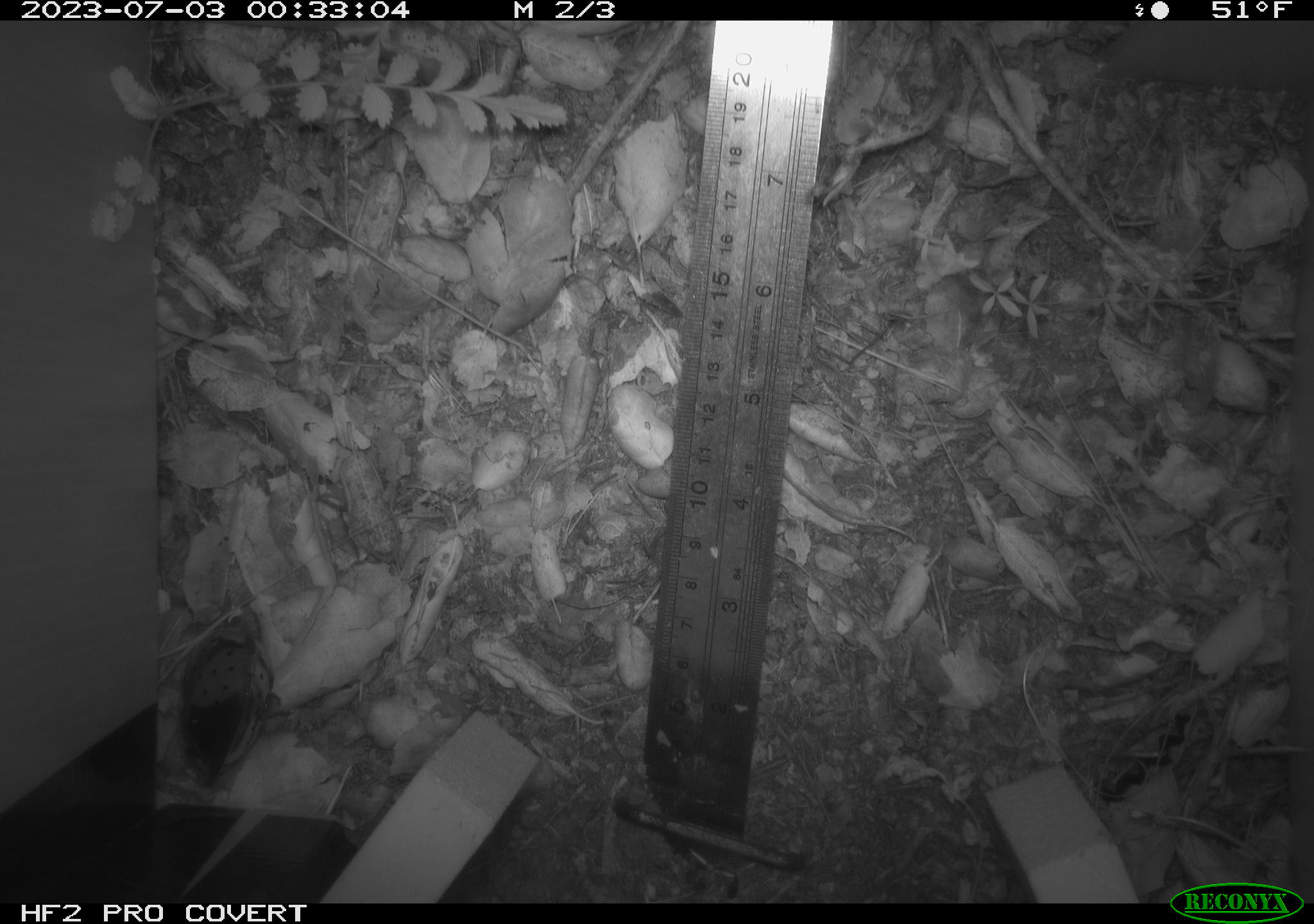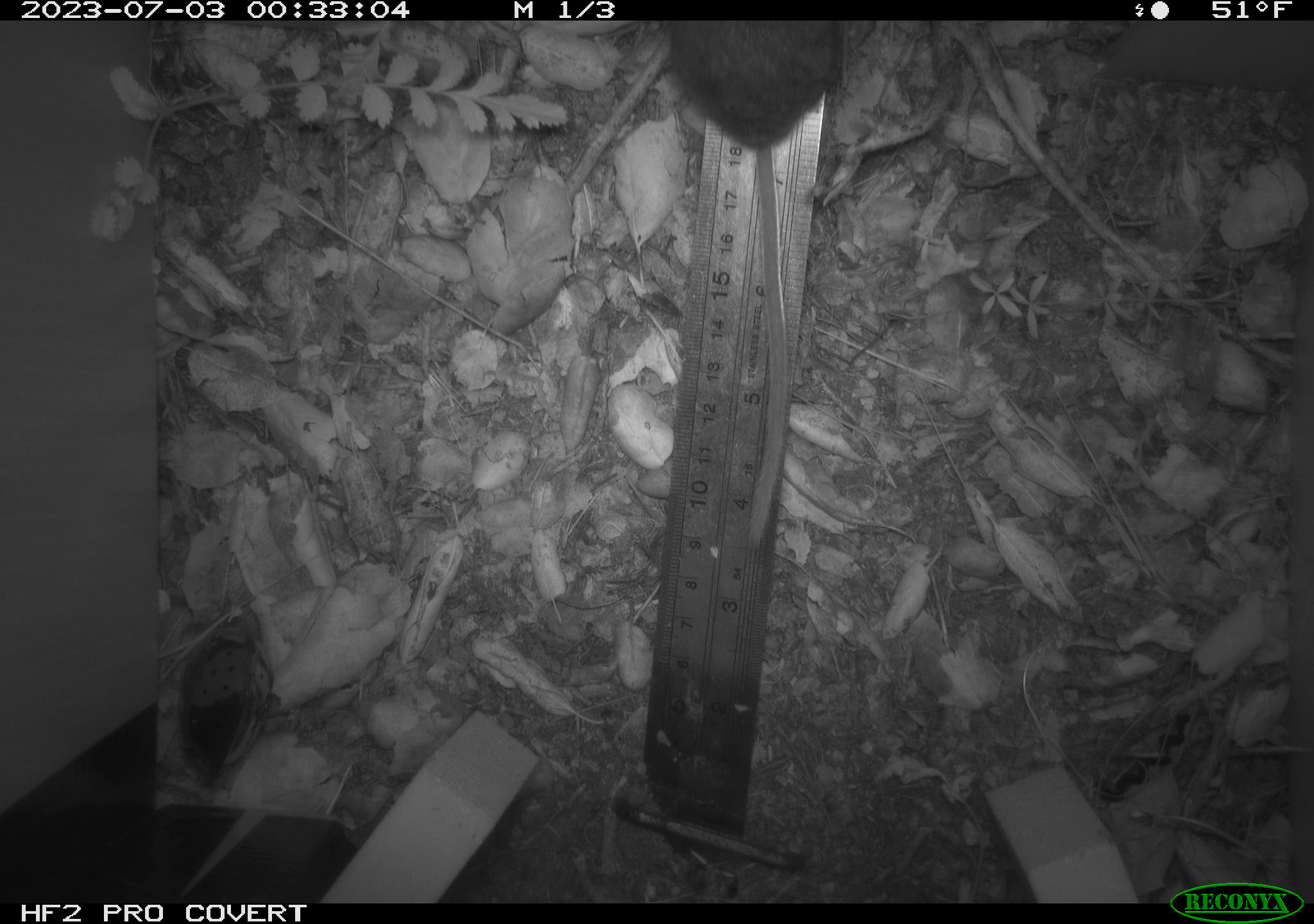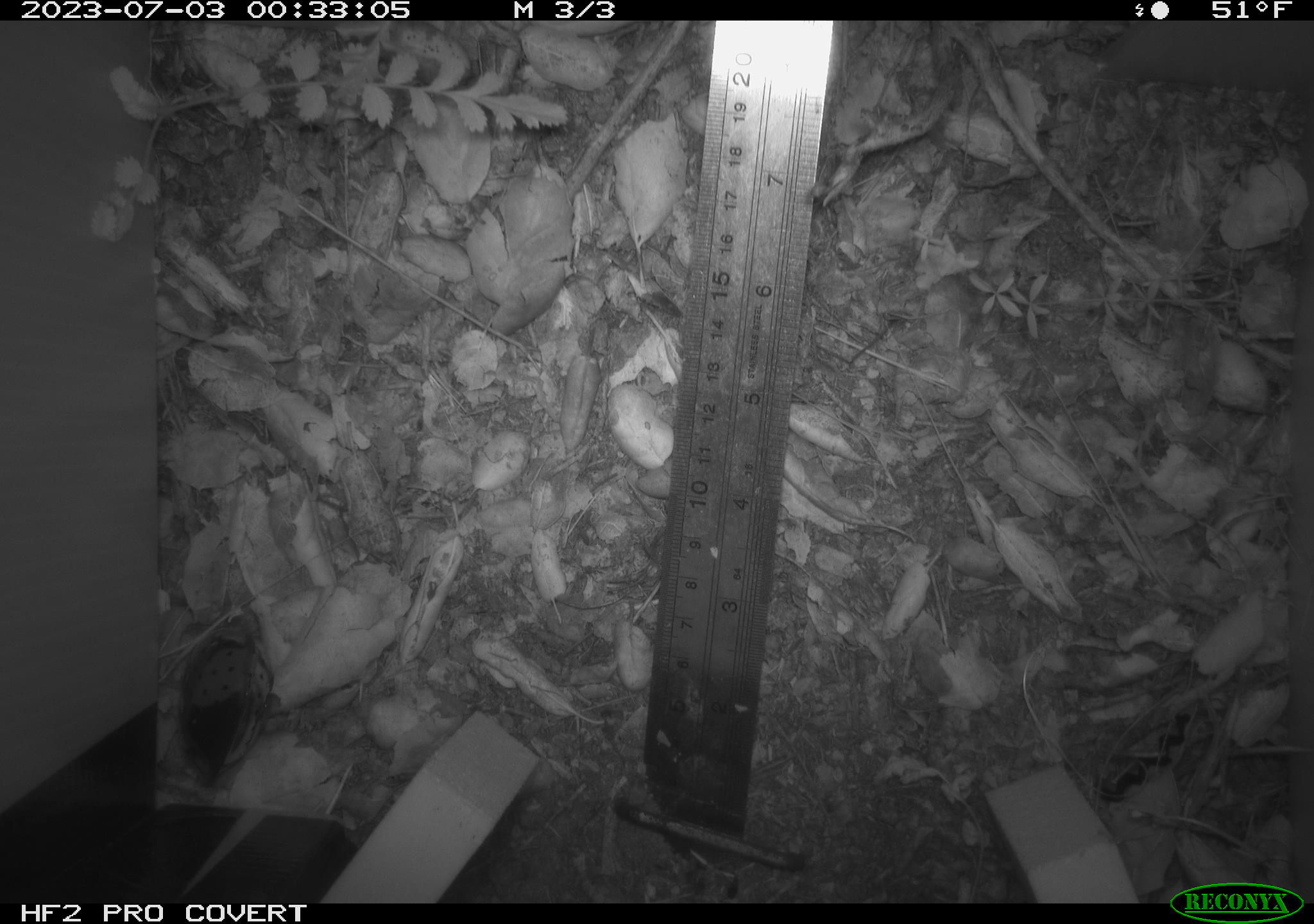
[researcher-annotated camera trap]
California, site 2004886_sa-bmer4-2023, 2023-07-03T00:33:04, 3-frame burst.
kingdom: Animalia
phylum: Chordata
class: Mammalia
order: Rodentia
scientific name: Rodentia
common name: mouse species